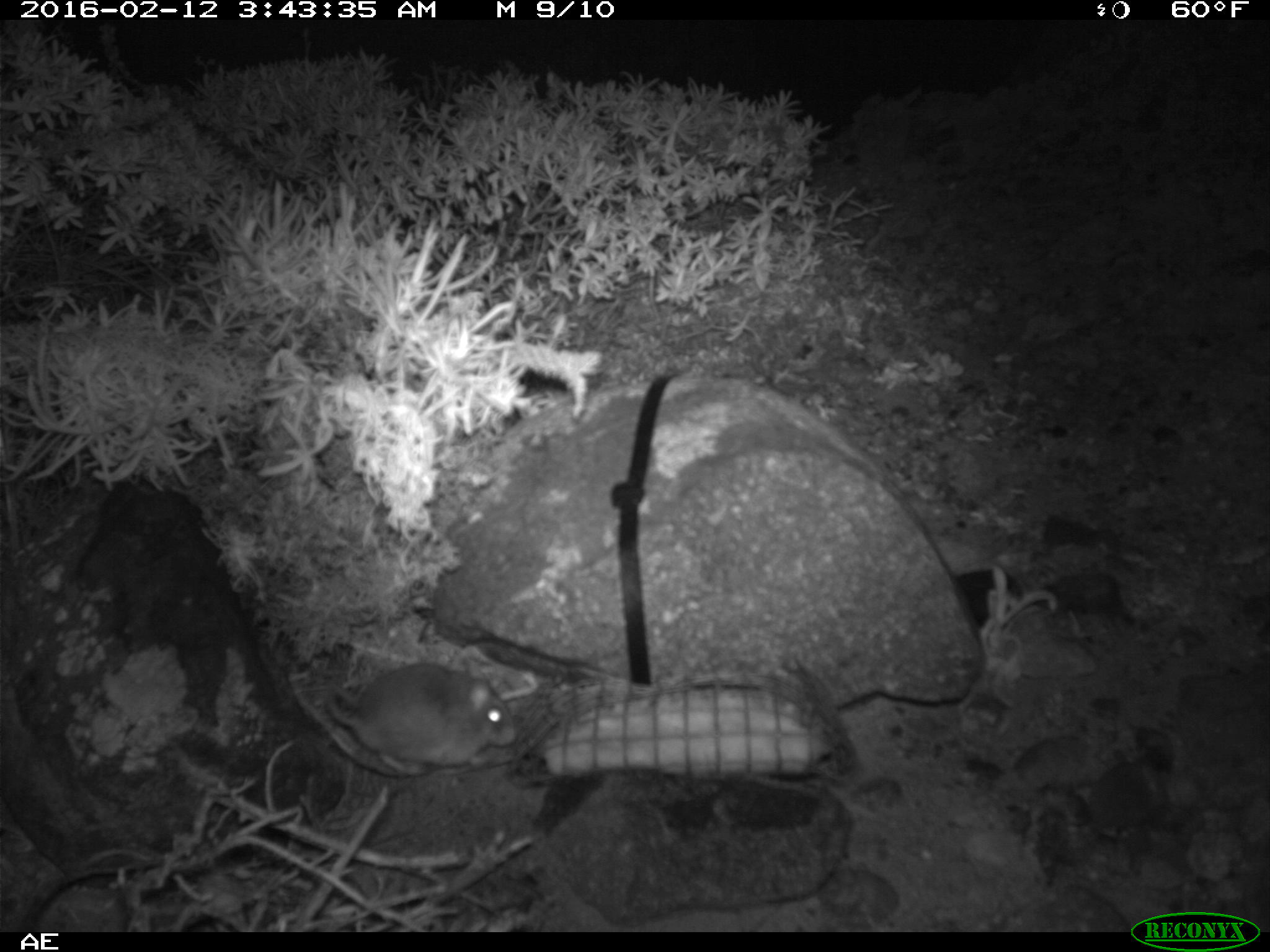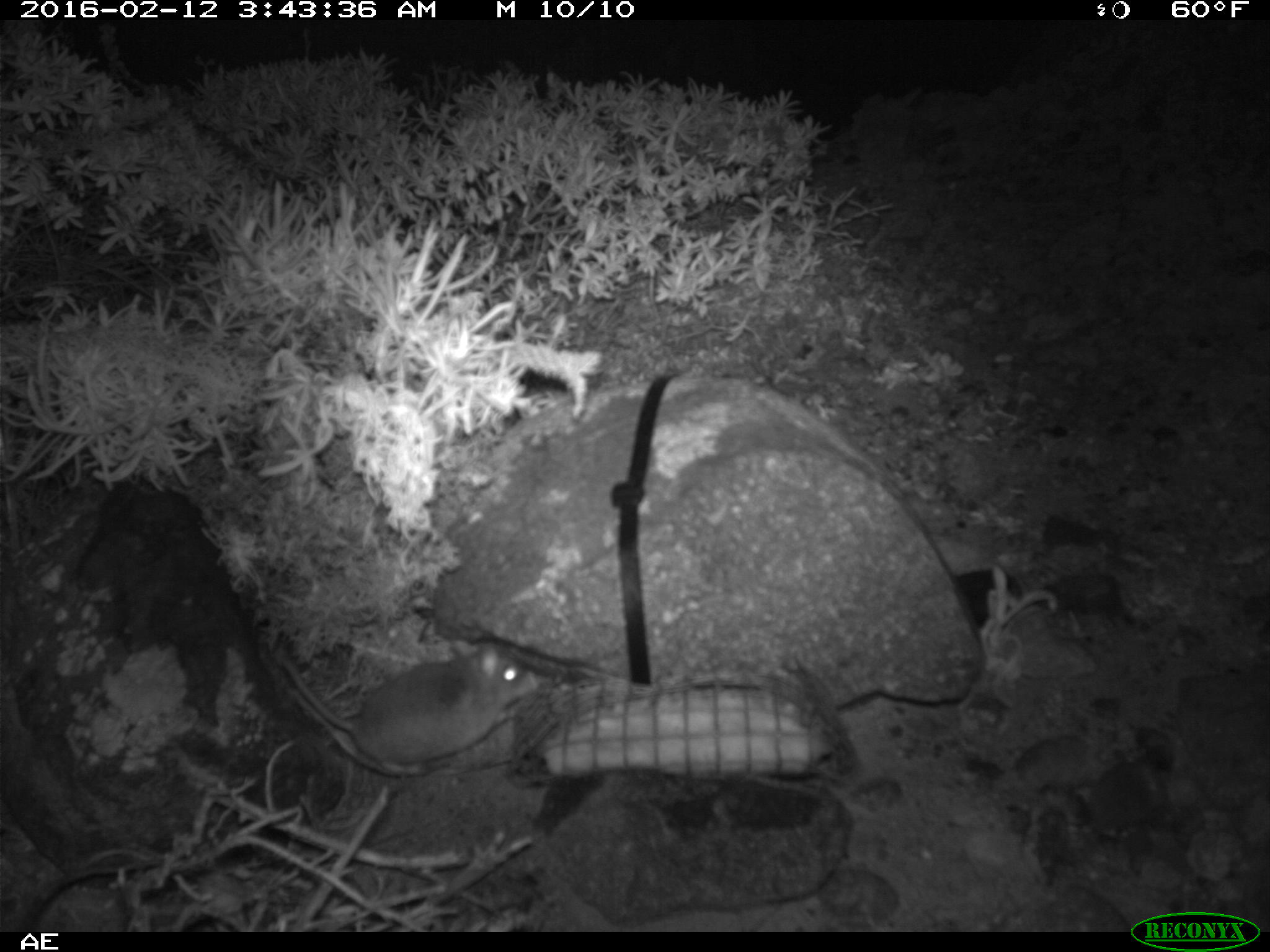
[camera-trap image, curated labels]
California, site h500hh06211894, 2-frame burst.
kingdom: Animalia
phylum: Chordata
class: Mammalia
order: Rodentia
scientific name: Rodentia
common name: rodent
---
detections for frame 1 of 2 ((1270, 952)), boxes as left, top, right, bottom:
rodent: 326, 663, 517, 774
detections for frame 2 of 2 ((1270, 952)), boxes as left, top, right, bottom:
rodent: 272, 640, 536, 772